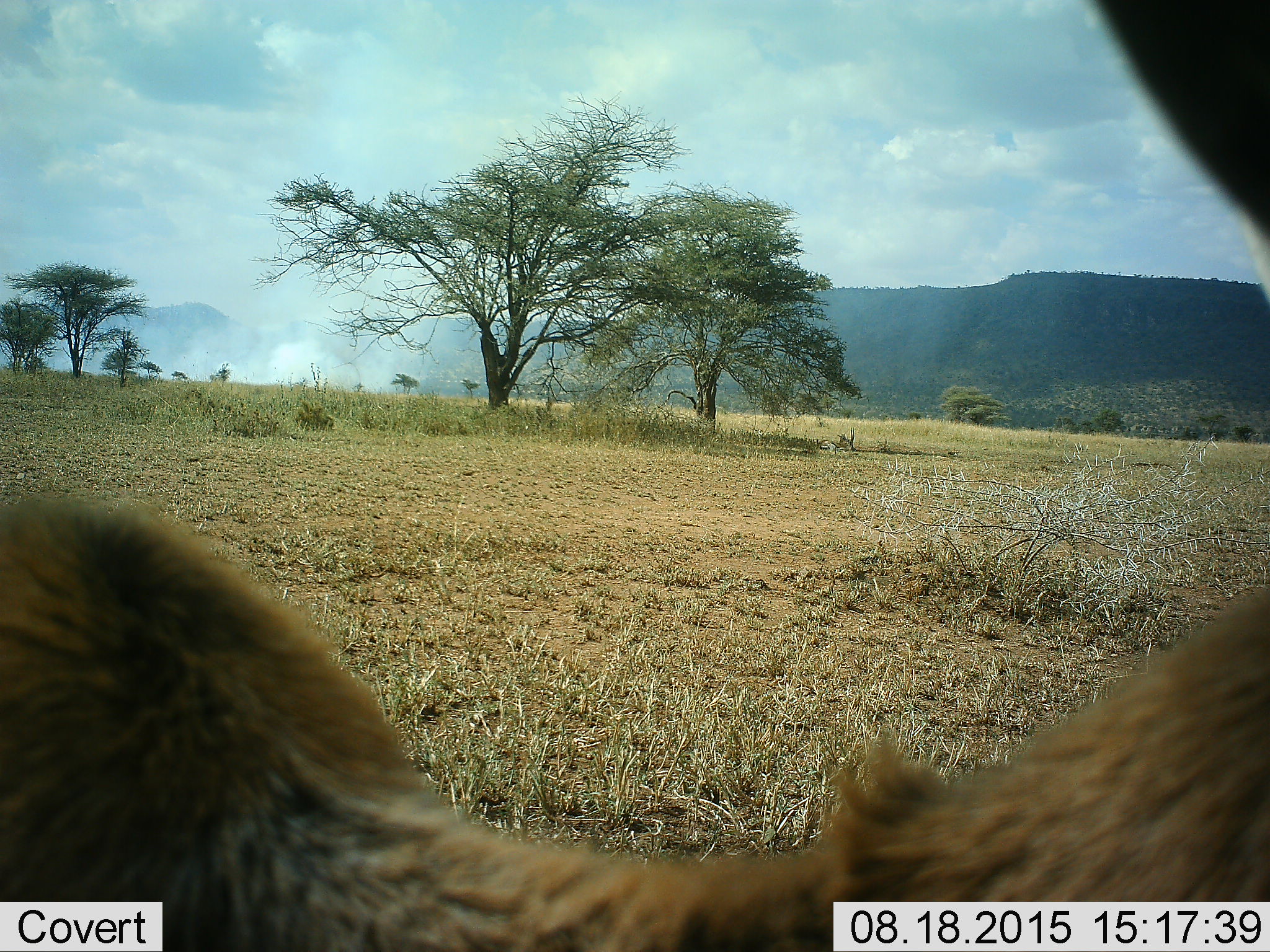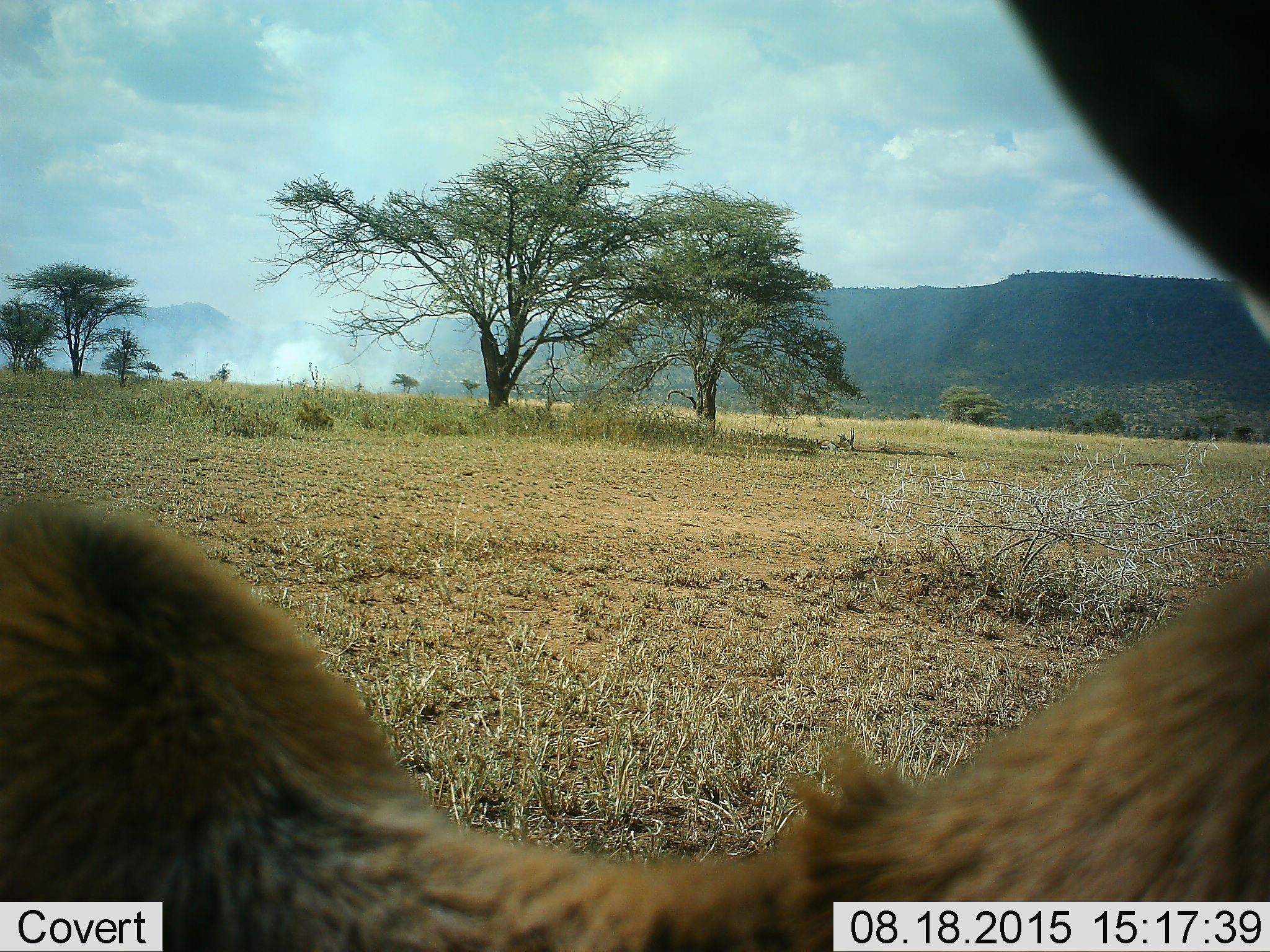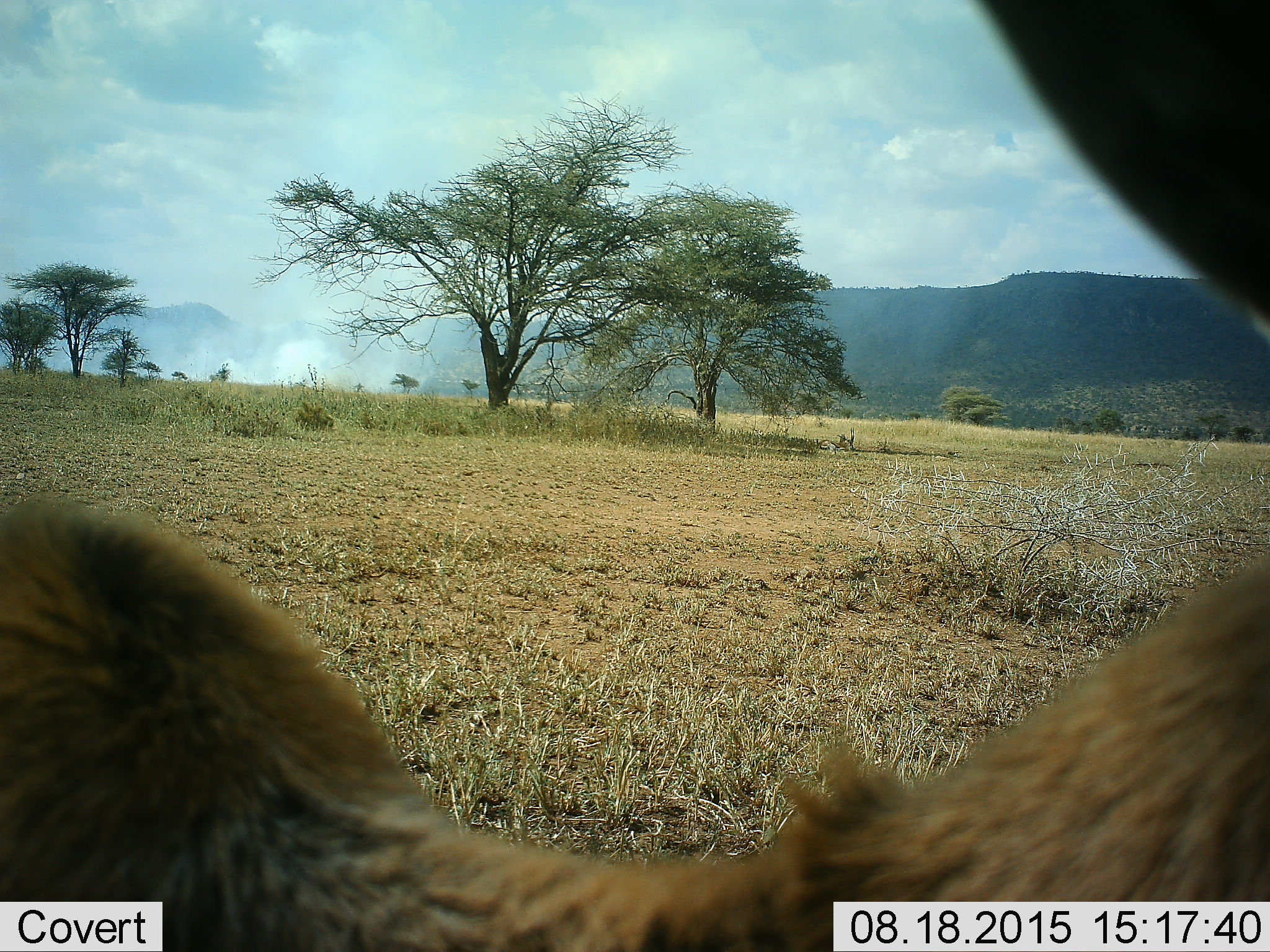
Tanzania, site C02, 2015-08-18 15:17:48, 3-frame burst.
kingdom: Animalia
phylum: Chordata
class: Mammalia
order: Artiodactyla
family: Bovidae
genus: Eudorcas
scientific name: Eudorcas thomsonii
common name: thomson's gazelle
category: gazellethomsons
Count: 1.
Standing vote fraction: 78%.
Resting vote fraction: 22%.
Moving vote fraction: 0%.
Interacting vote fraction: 11%.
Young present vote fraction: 0%.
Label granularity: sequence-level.